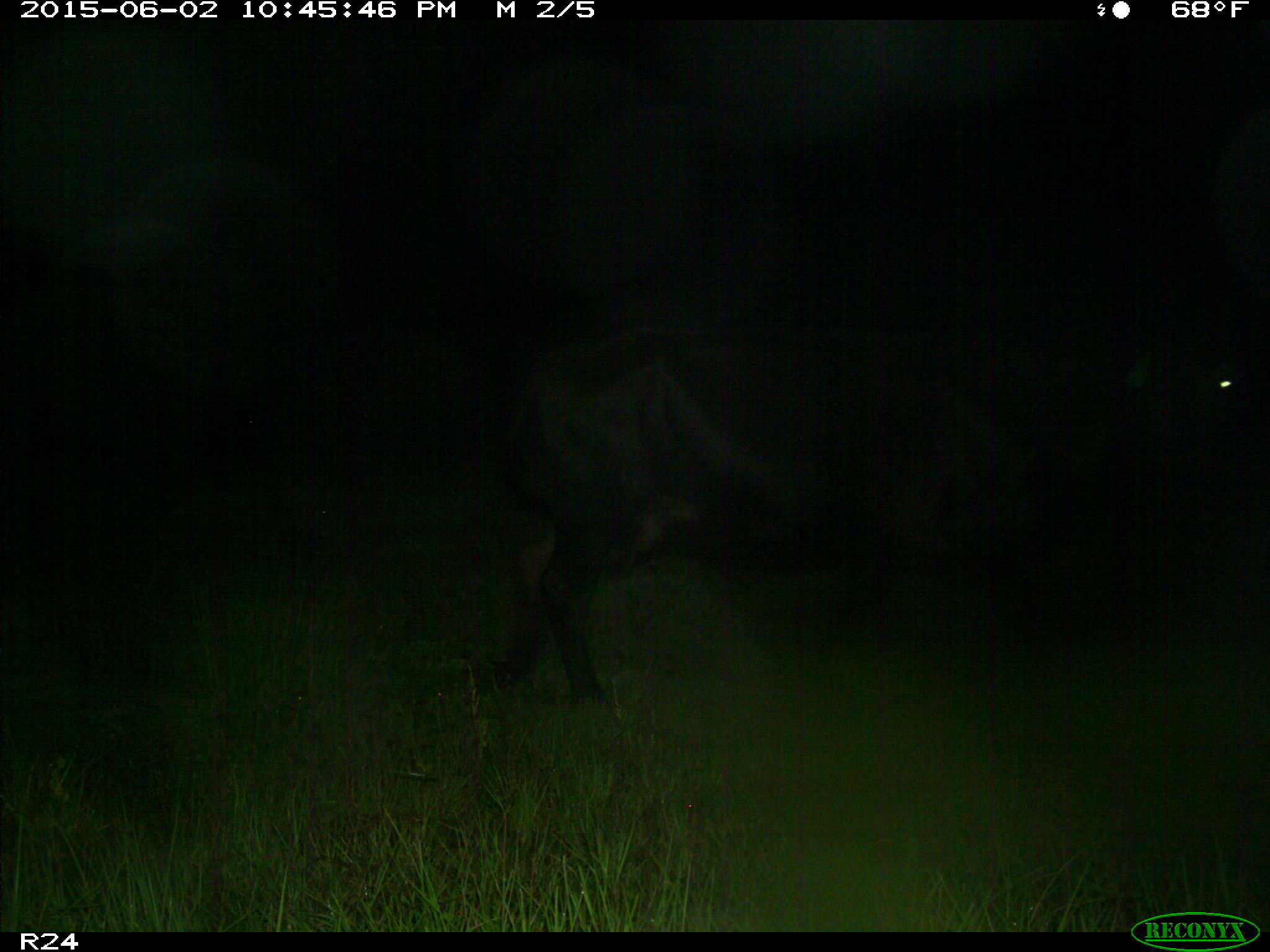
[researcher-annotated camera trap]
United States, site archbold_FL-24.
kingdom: Animalia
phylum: Chordata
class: Mammalia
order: Artiodactyla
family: Bovidae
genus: Bos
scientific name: Bos taurus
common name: domestic cow